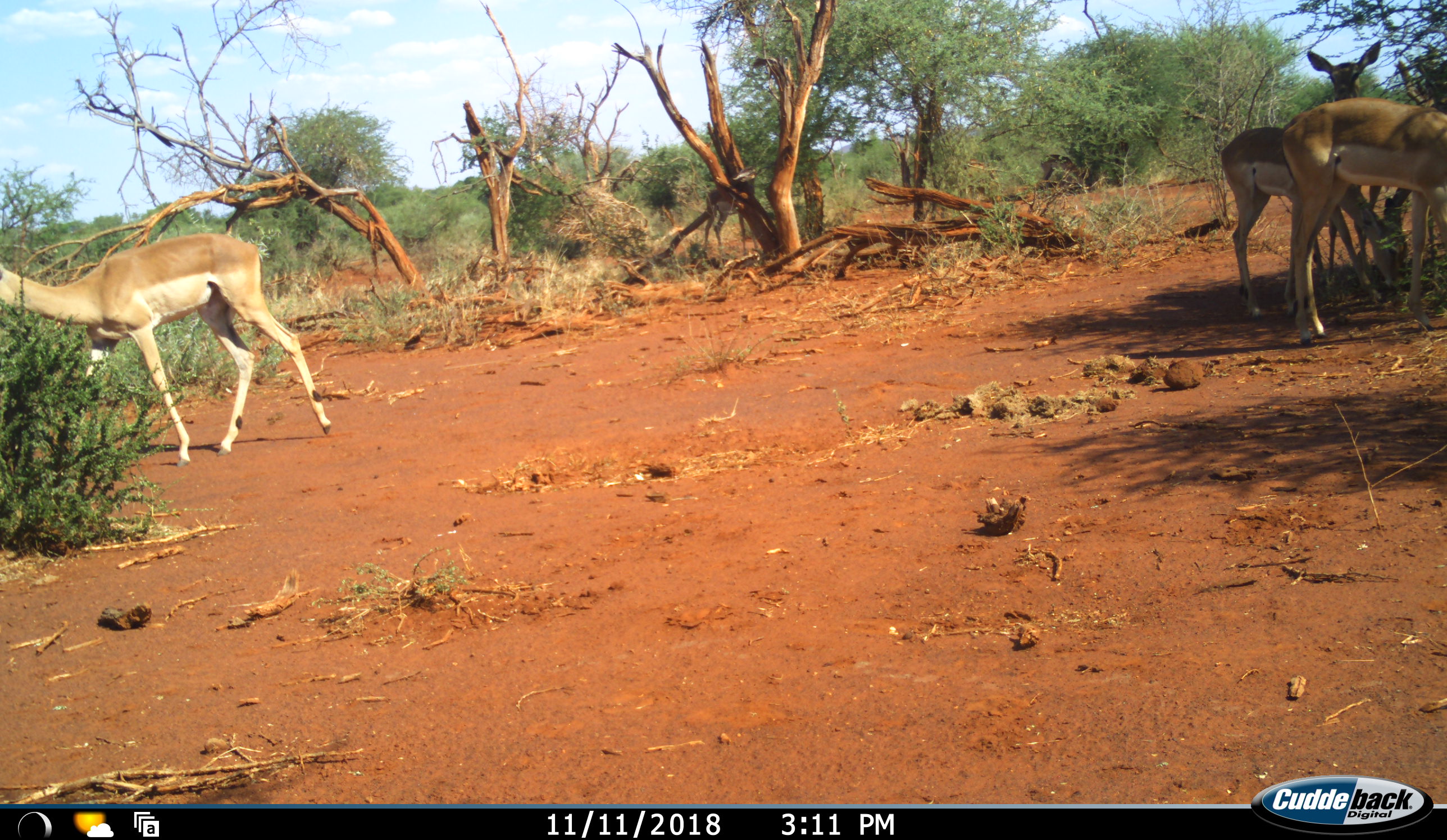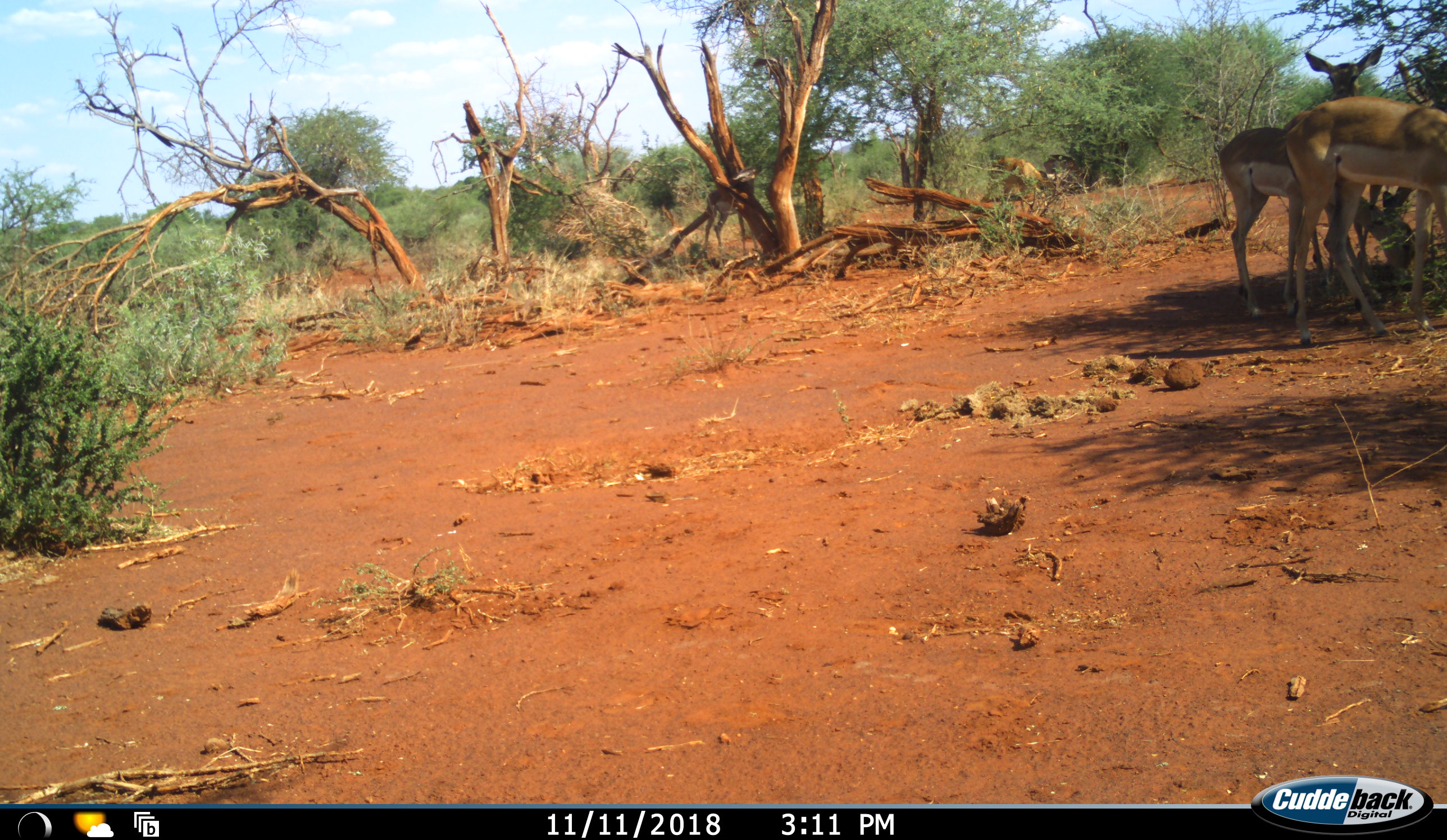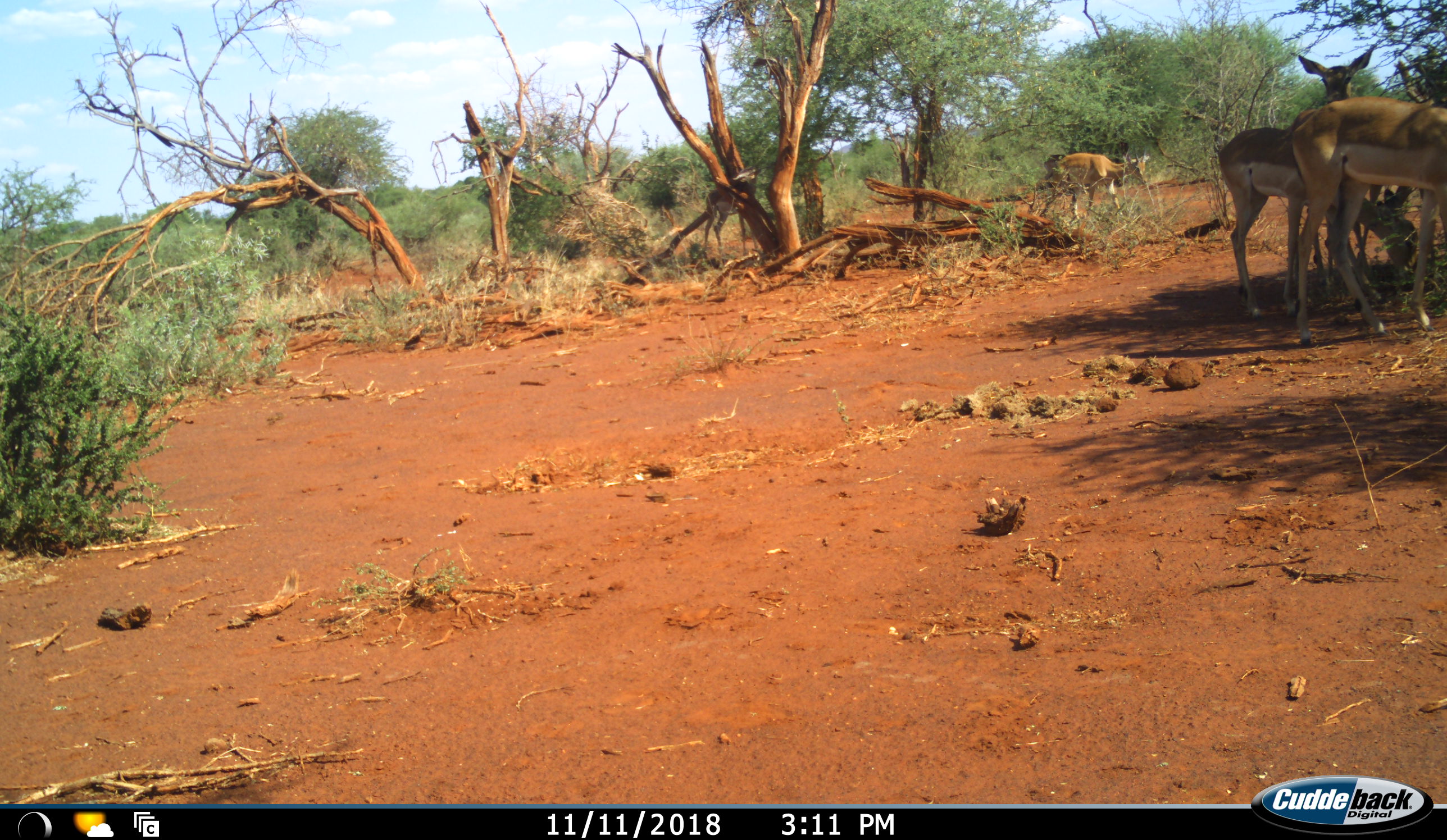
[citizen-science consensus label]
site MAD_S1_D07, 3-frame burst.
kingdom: Animalia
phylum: Chordata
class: Mammalia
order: Artiodactyla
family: Bovidae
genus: Aepyceros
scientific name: Aepyceros melampus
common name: impala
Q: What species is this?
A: Impala (Aepyceros melampus).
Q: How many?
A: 4.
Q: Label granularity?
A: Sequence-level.